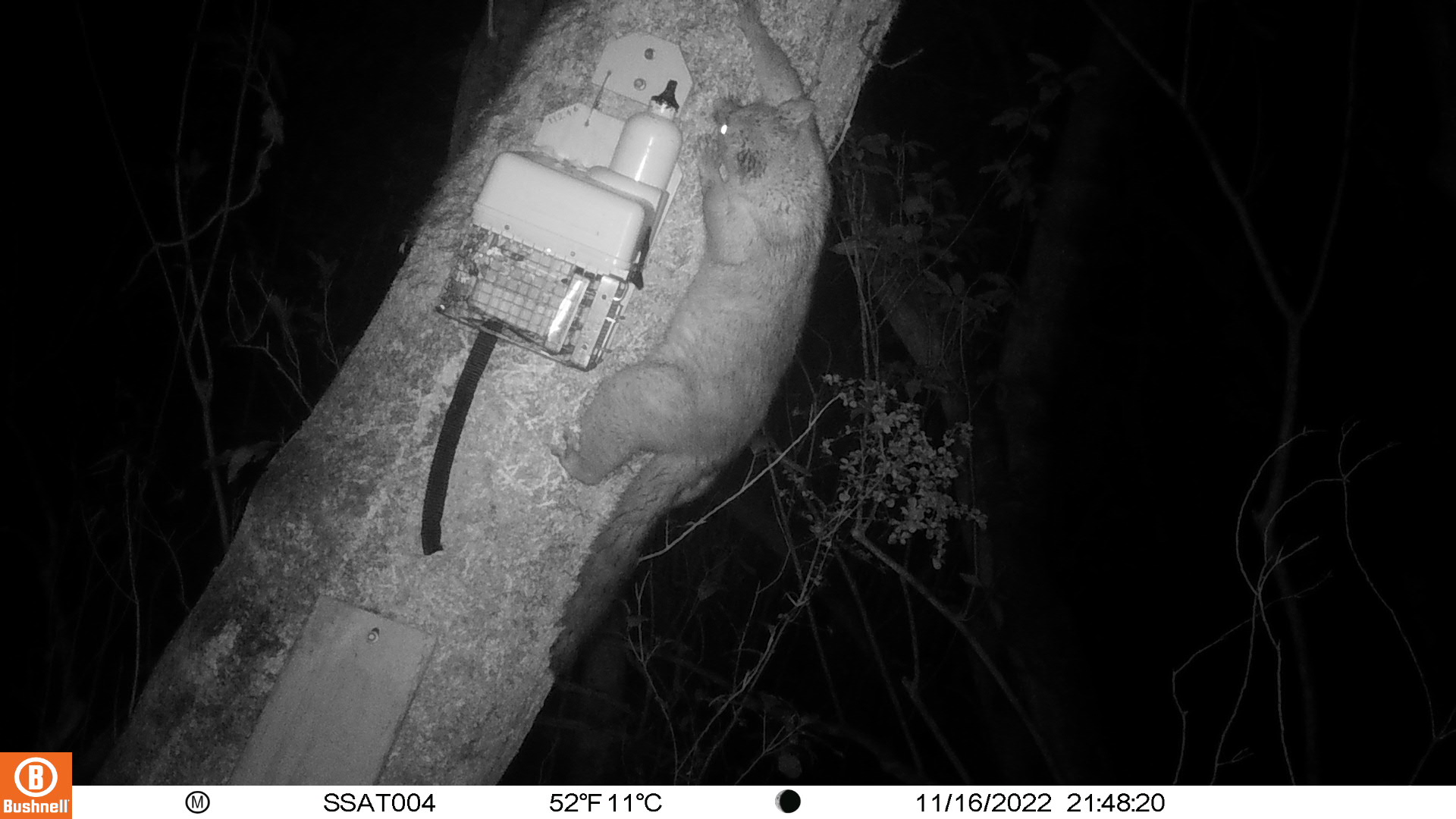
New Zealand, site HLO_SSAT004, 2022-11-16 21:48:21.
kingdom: Animalia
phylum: Chordata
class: Mammalia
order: Diprotodontia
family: Phalangeridae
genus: Trichosurus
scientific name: Trichosurus vulpecula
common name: common brushtail possum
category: possum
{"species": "possum (common brushtail possum) (Trichosurus vulpecula)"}